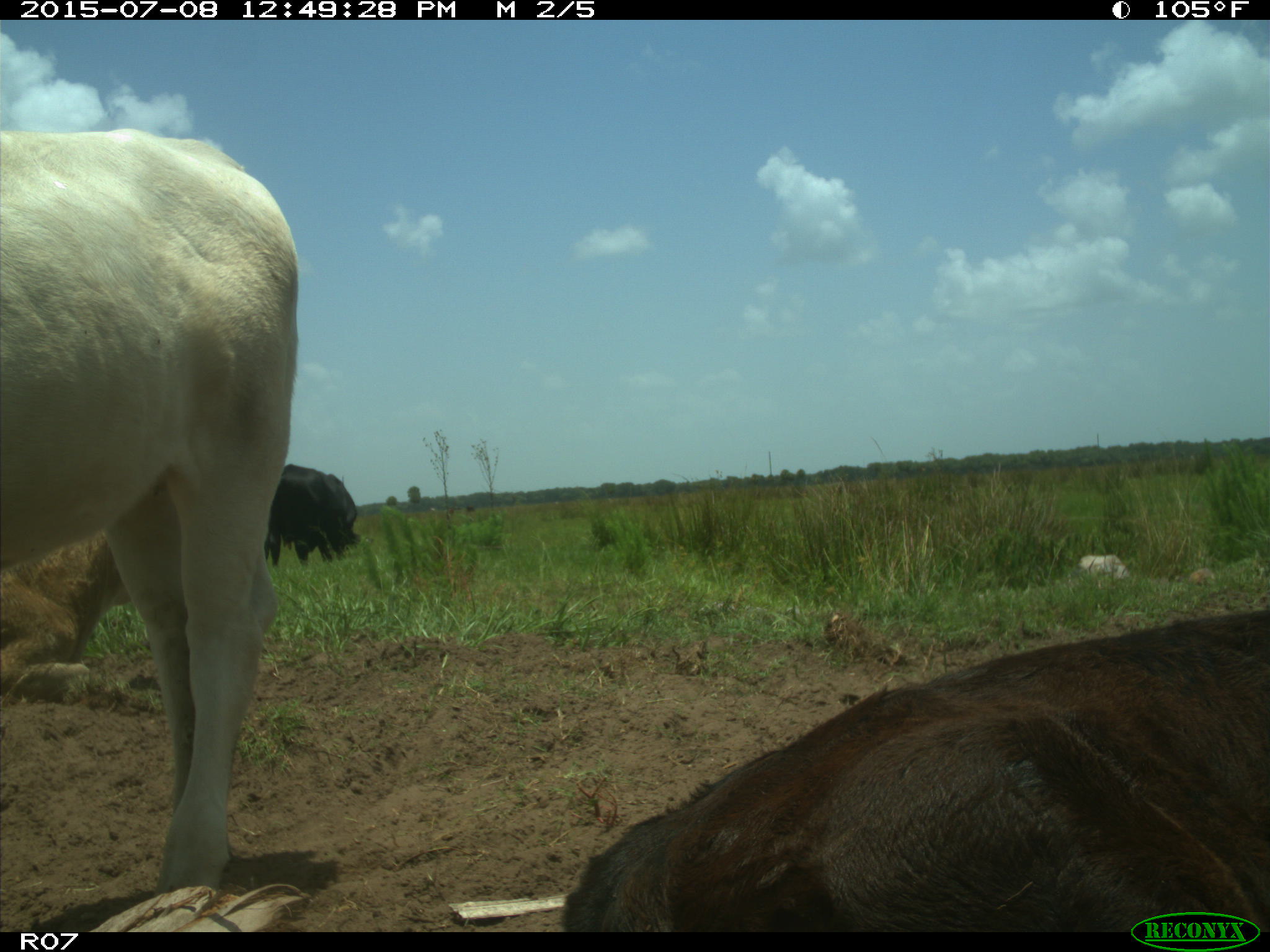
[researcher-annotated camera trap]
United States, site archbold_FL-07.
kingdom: Animalia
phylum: Chordata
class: Mammalia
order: Artiodactyla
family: Bovidae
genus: Bos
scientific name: Bos taurus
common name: domestic cow